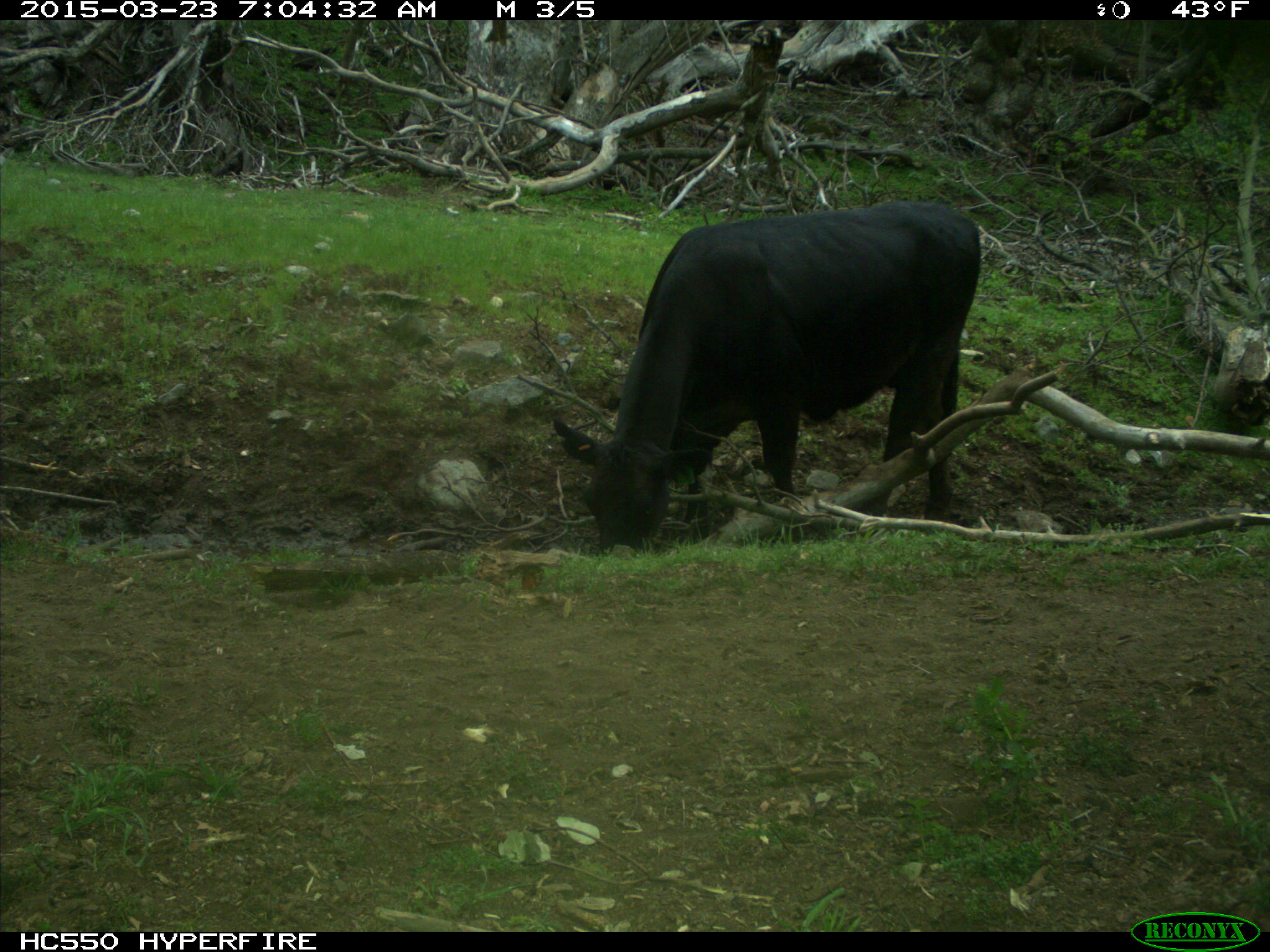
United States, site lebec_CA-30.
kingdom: Animalia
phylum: Chordata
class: Mammalia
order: Artiodactyla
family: Bovidae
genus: Bos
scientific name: Bos taurus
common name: domestic cow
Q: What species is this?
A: Bos taurus (domestic cow).